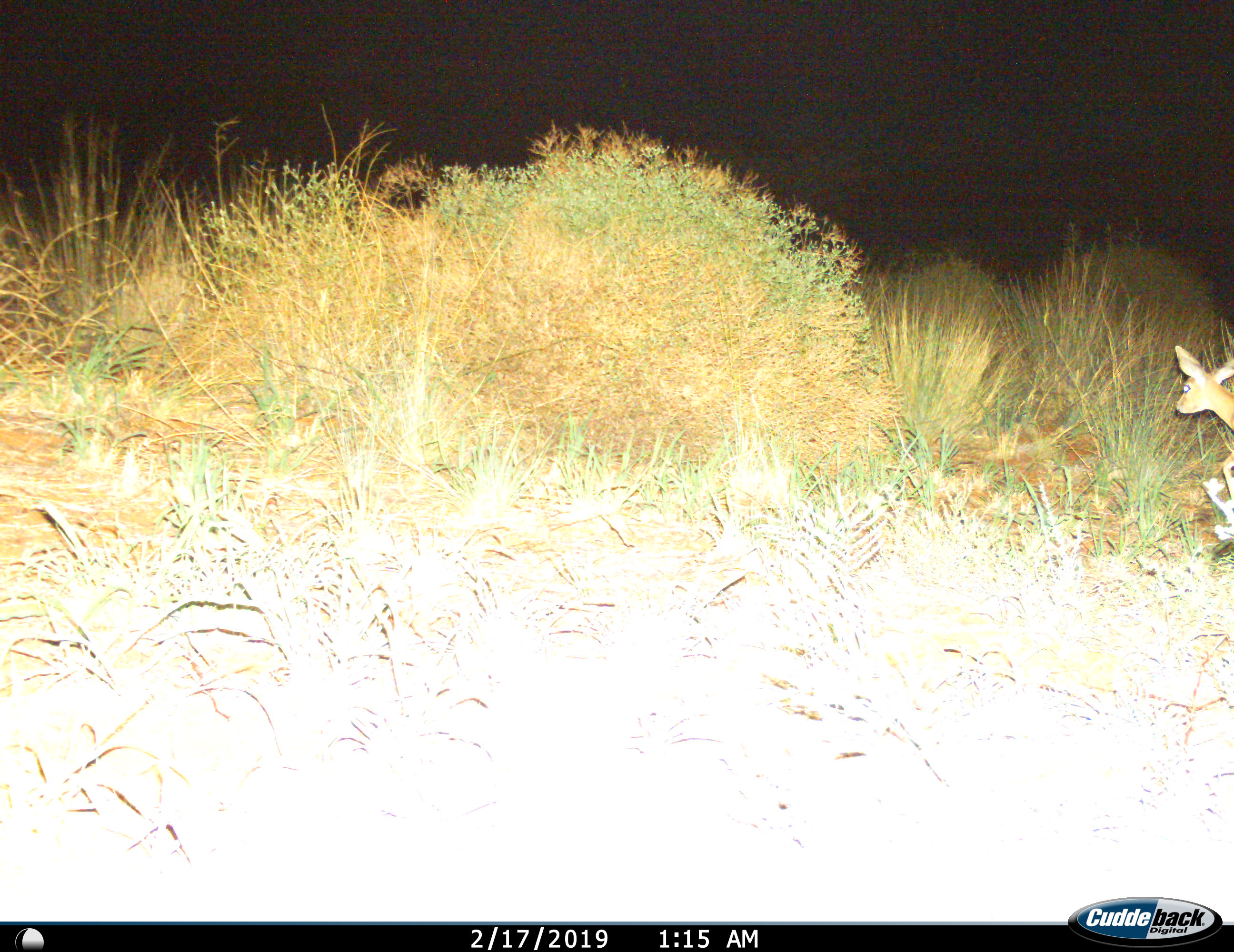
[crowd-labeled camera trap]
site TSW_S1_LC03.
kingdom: Animalia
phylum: Chordata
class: Mammalia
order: Artiodactyla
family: Bovidae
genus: Raphicerus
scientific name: Raphicerus campestris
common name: steenbok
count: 1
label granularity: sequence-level